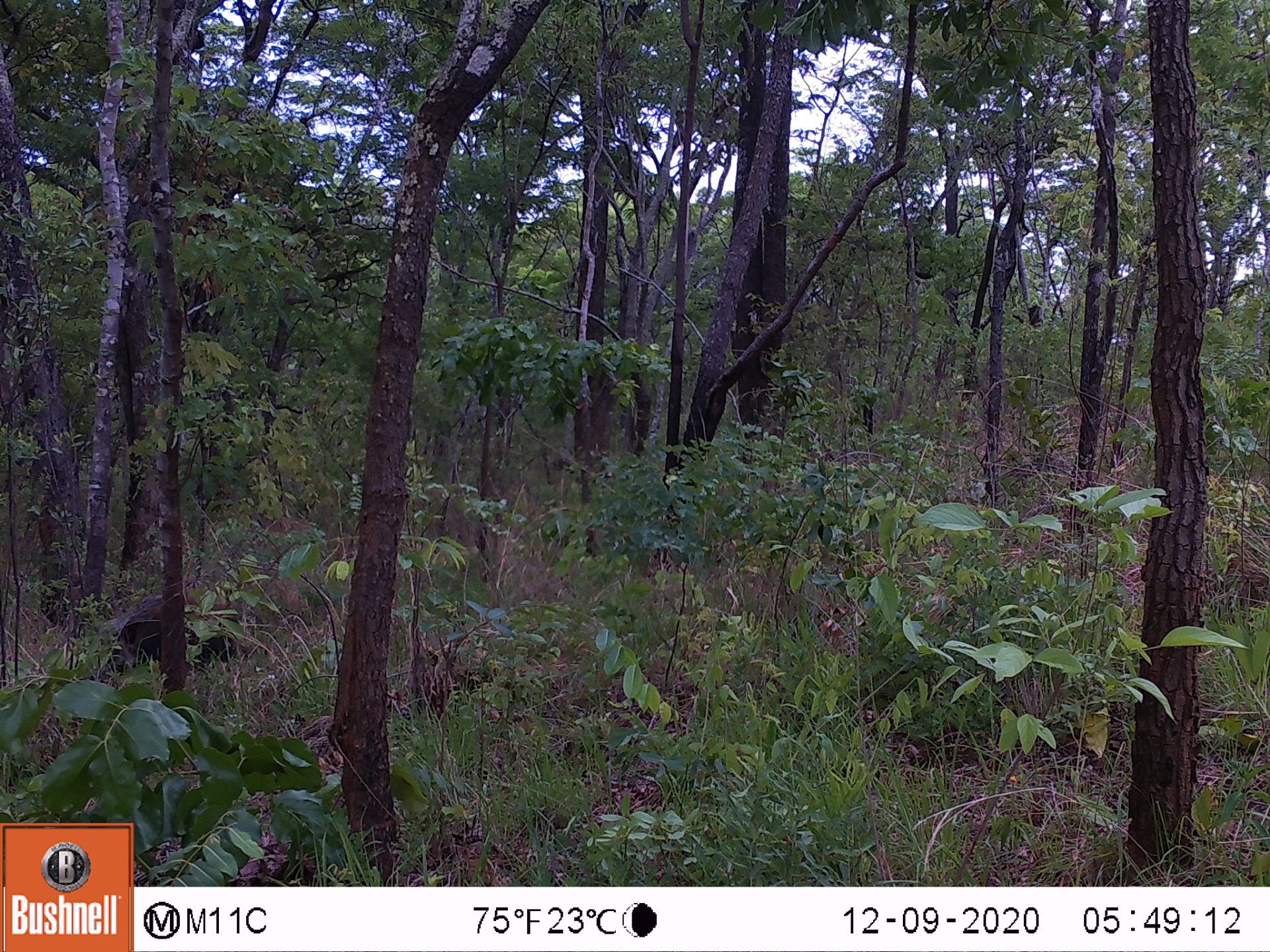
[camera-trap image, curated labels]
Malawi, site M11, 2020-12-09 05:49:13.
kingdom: Animalia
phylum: Chordata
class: Mammalia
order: Artiodactyla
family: Suidae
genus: Potamochoerus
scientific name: Potamochoerus larvatus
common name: bushpig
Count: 1.